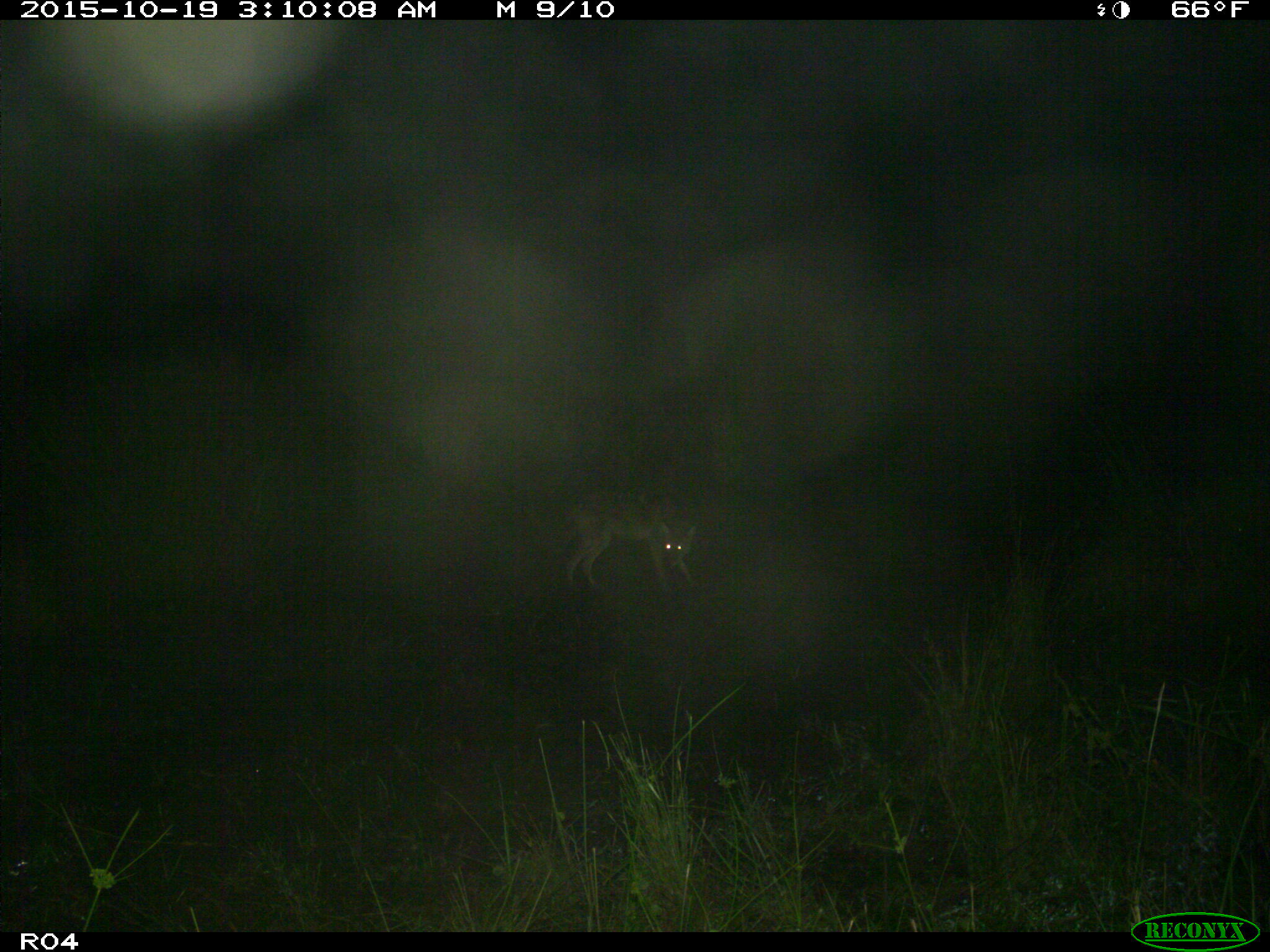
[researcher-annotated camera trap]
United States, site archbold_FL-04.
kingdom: Animalia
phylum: Chordata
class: Mammalia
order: Carnivora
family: Canidae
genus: Canis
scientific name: Canis latrans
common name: coyote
Canis latrans (coyote).